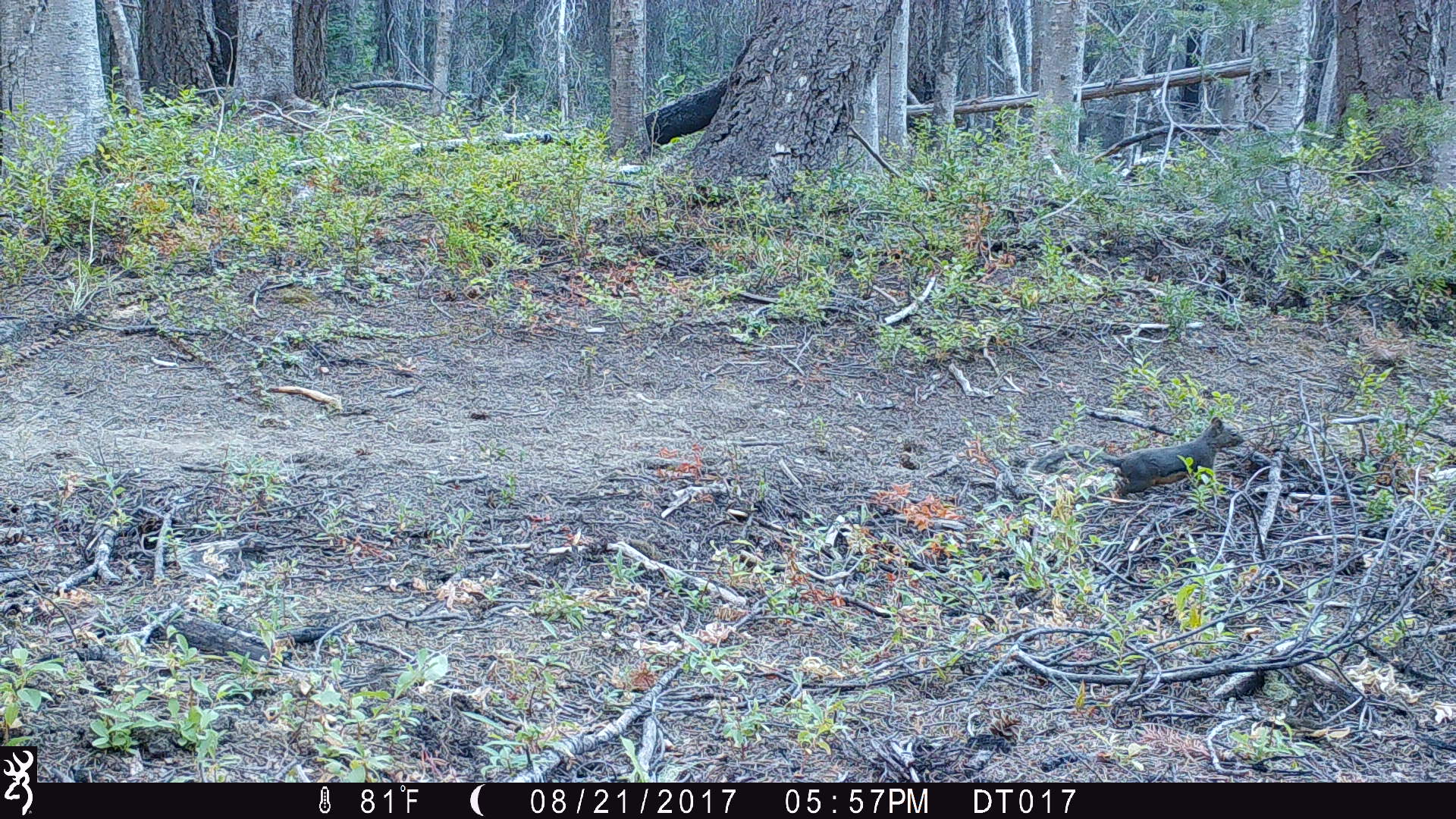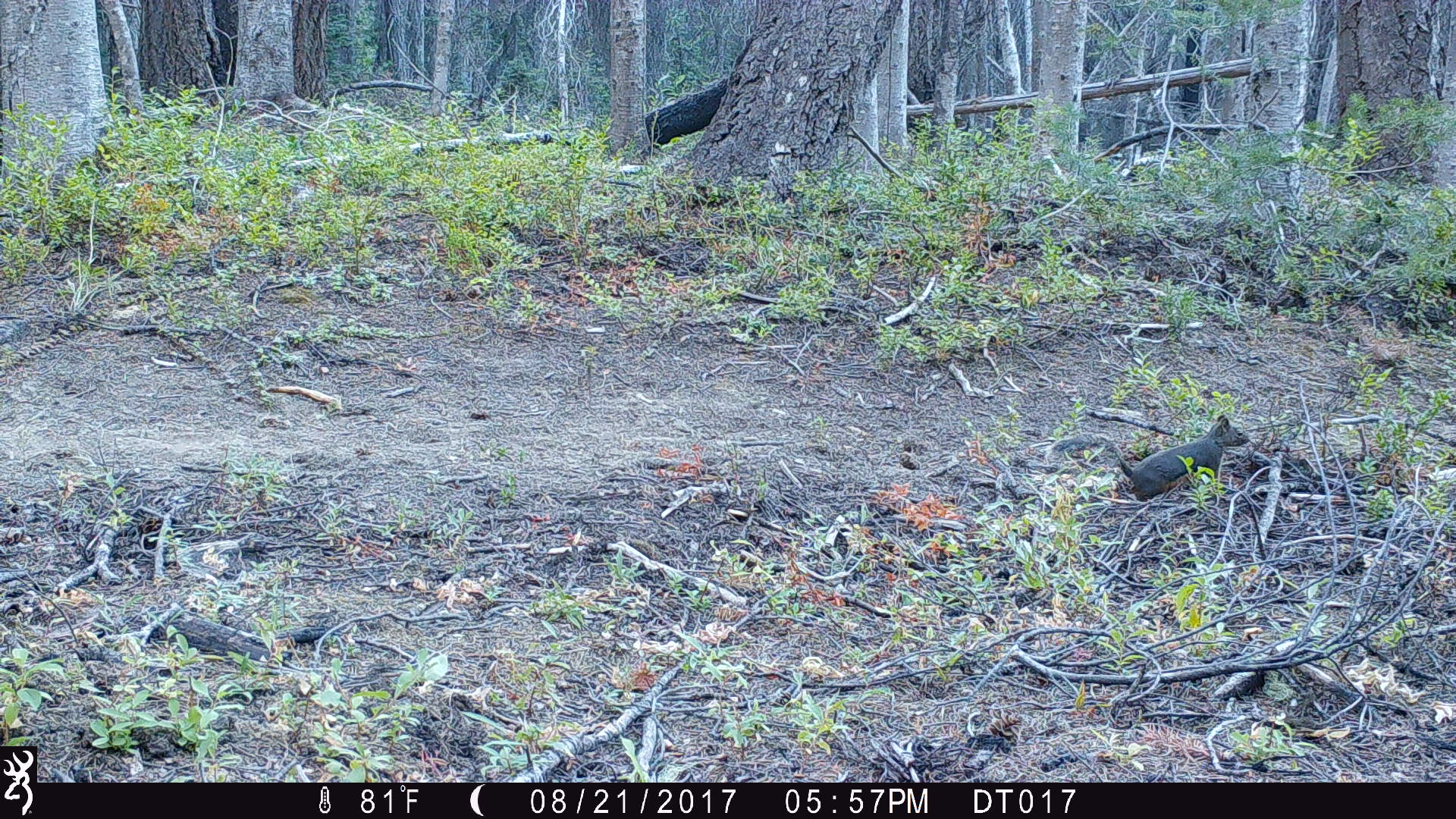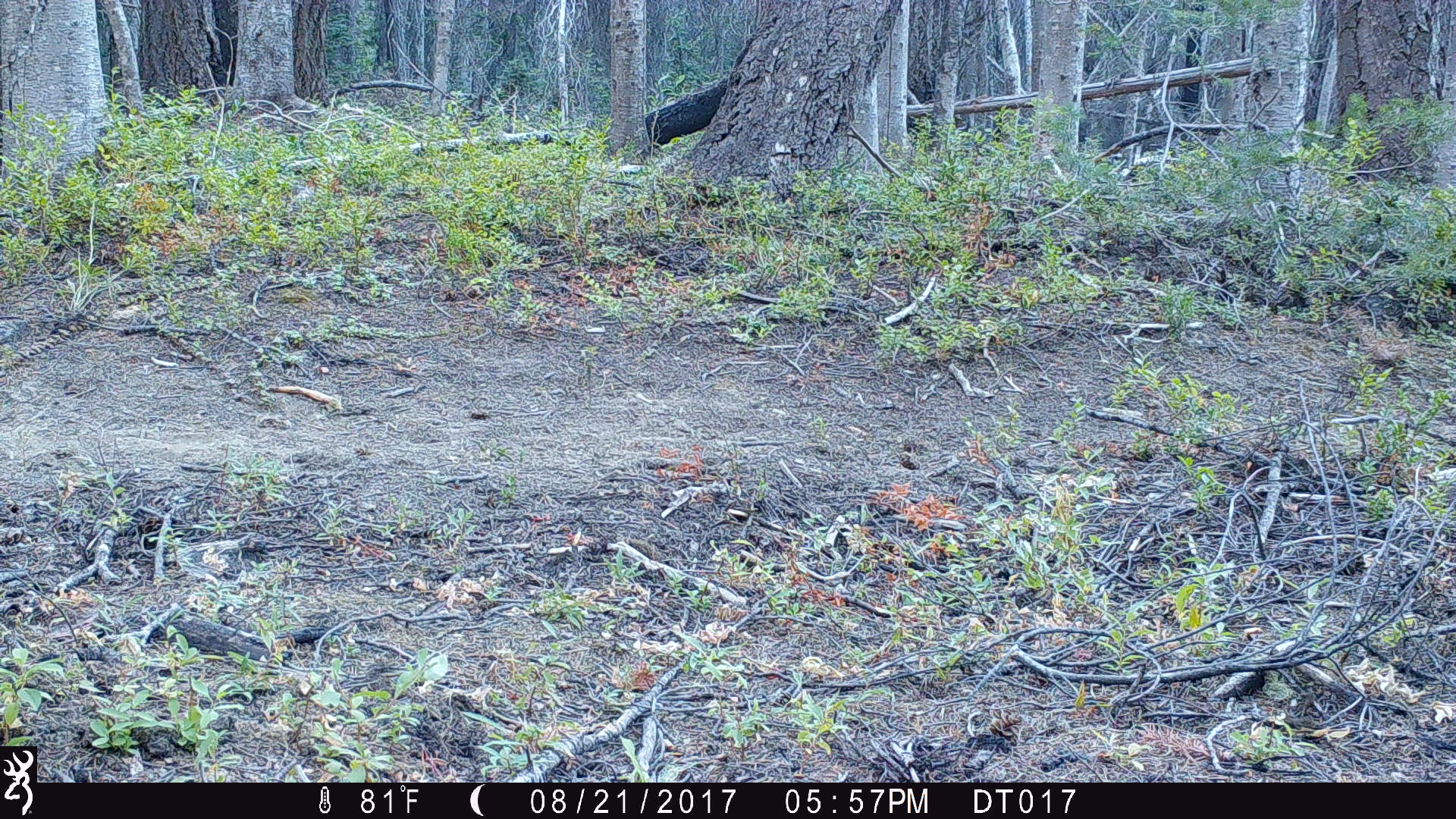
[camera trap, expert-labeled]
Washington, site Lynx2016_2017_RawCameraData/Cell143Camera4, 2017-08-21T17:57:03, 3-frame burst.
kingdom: Animalia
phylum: Chordata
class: Mammalia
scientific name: Mammalia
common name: small mammal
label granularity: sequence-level